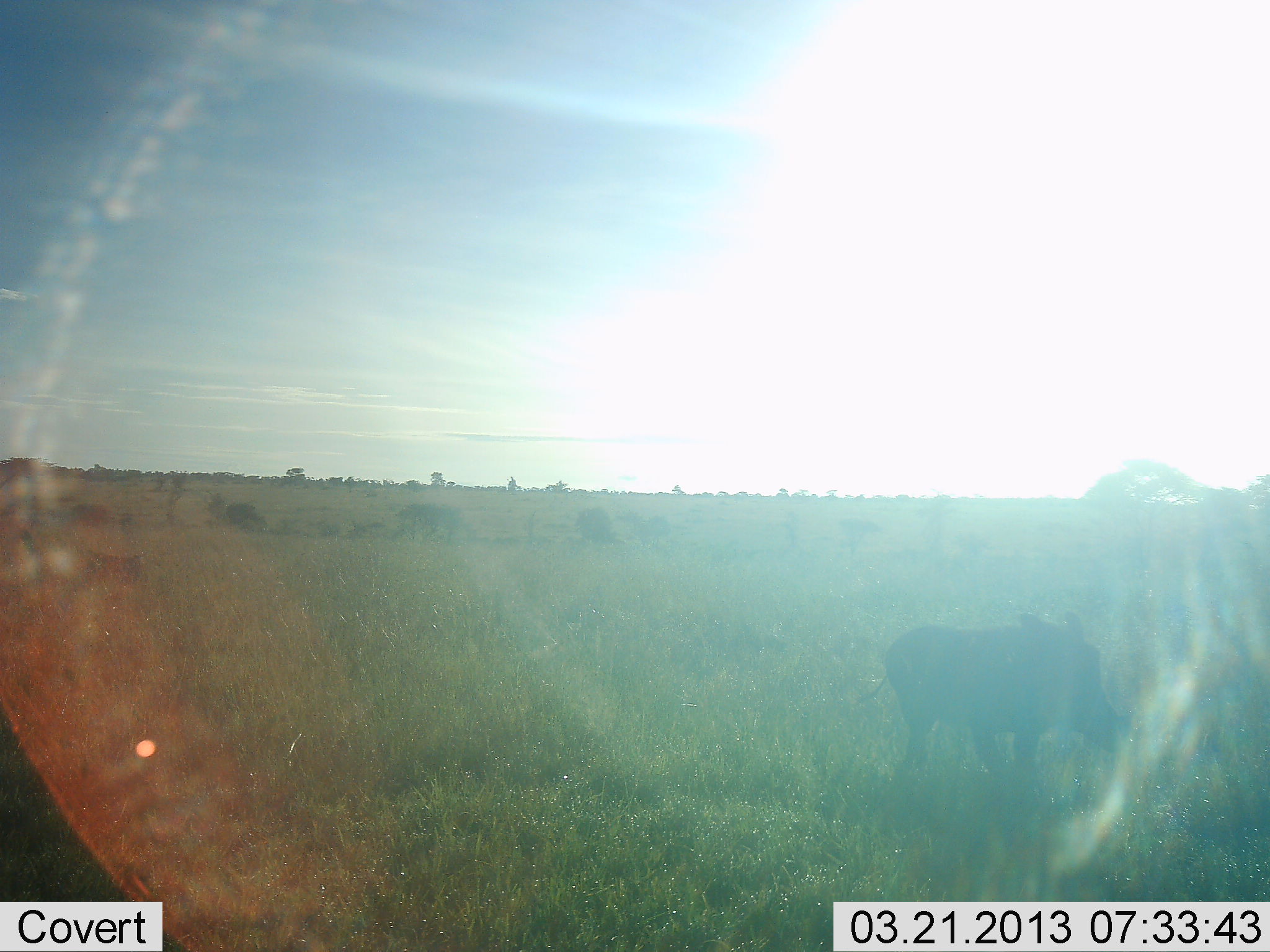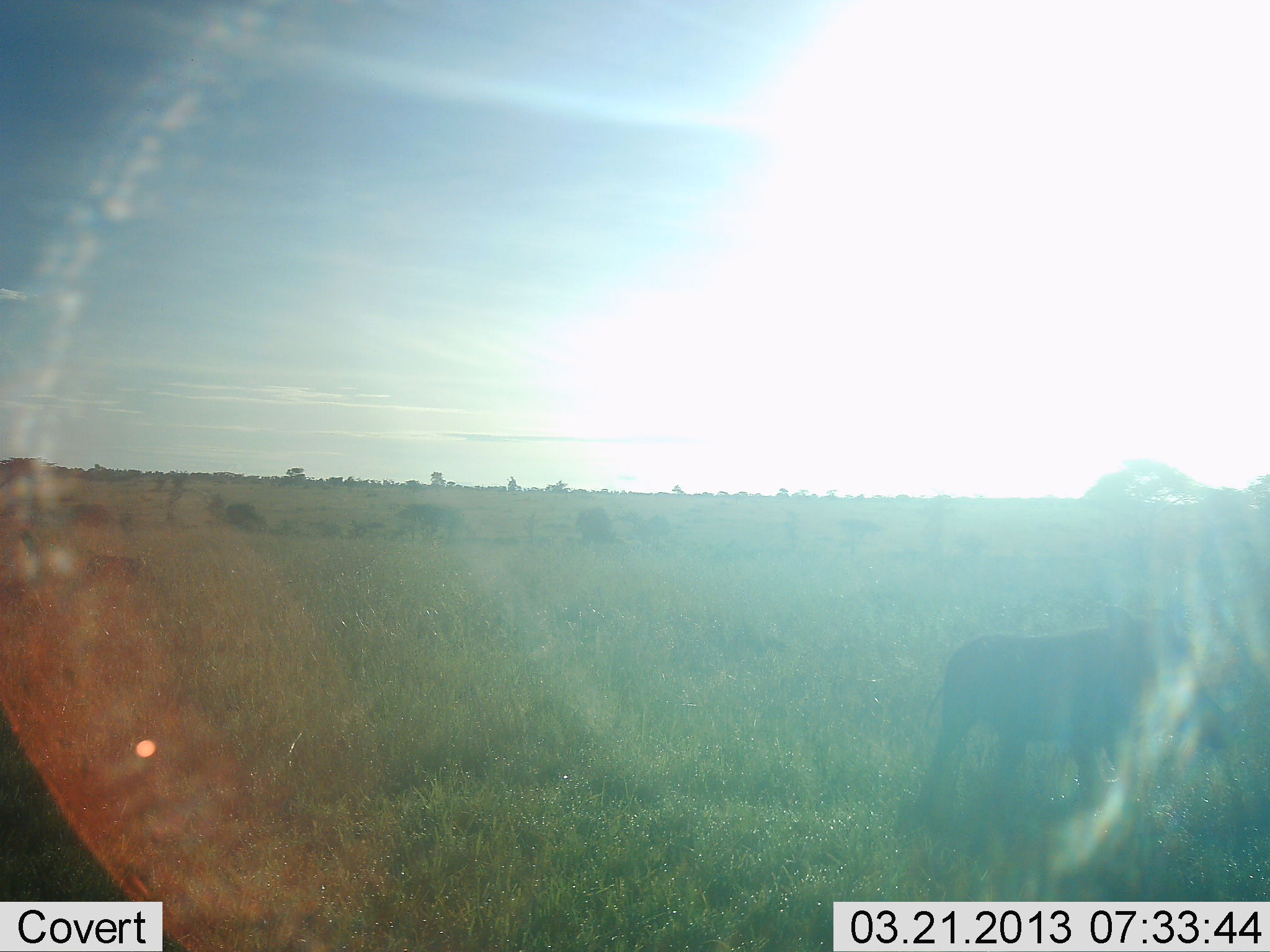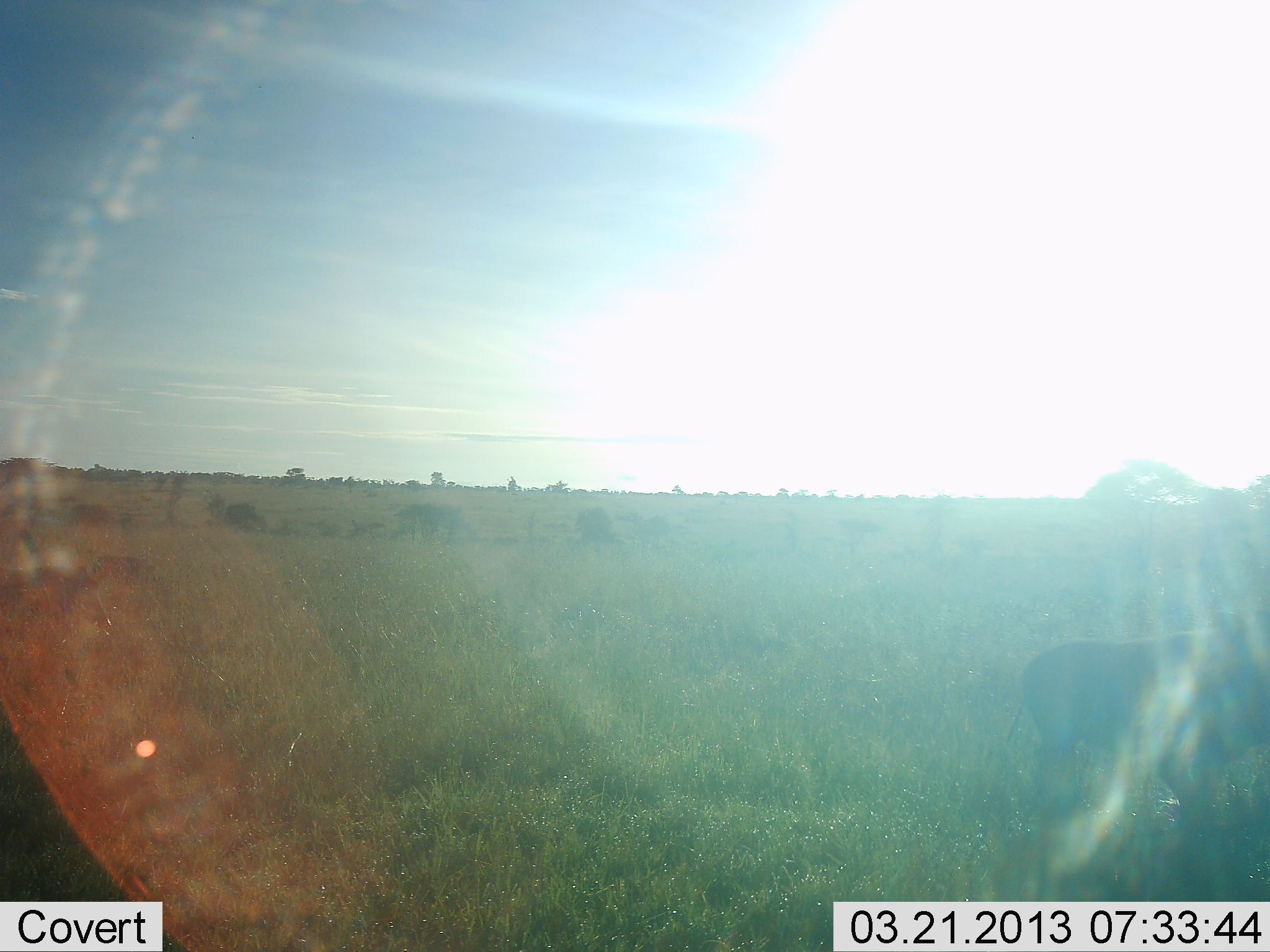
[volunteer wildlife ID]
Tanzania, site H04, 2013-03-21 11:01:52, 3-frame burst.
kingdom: Animalia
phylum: Chordata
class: Mammalia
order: Artiodactyla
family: Suidae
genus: Phacochoerus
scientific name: Phacochoerus africanus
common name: warthog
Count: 1.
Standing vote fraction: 12%.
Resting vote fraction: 0%.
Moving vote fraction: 100%.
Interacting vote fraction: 0%.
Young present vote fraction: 0%.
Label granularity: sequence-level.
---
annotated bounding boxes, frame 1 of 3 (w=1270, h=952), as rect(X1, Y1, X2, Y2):
animal: rect(853, 610, 1135, 796)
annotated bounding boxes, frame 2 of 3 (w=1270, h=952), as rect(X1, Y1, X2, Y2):
animal: rect(916, 607, 1201, 827)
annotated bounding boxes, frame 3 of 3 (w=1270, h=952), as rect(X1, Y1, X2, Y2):
animal: rect(1008, 609, 1270, 844)